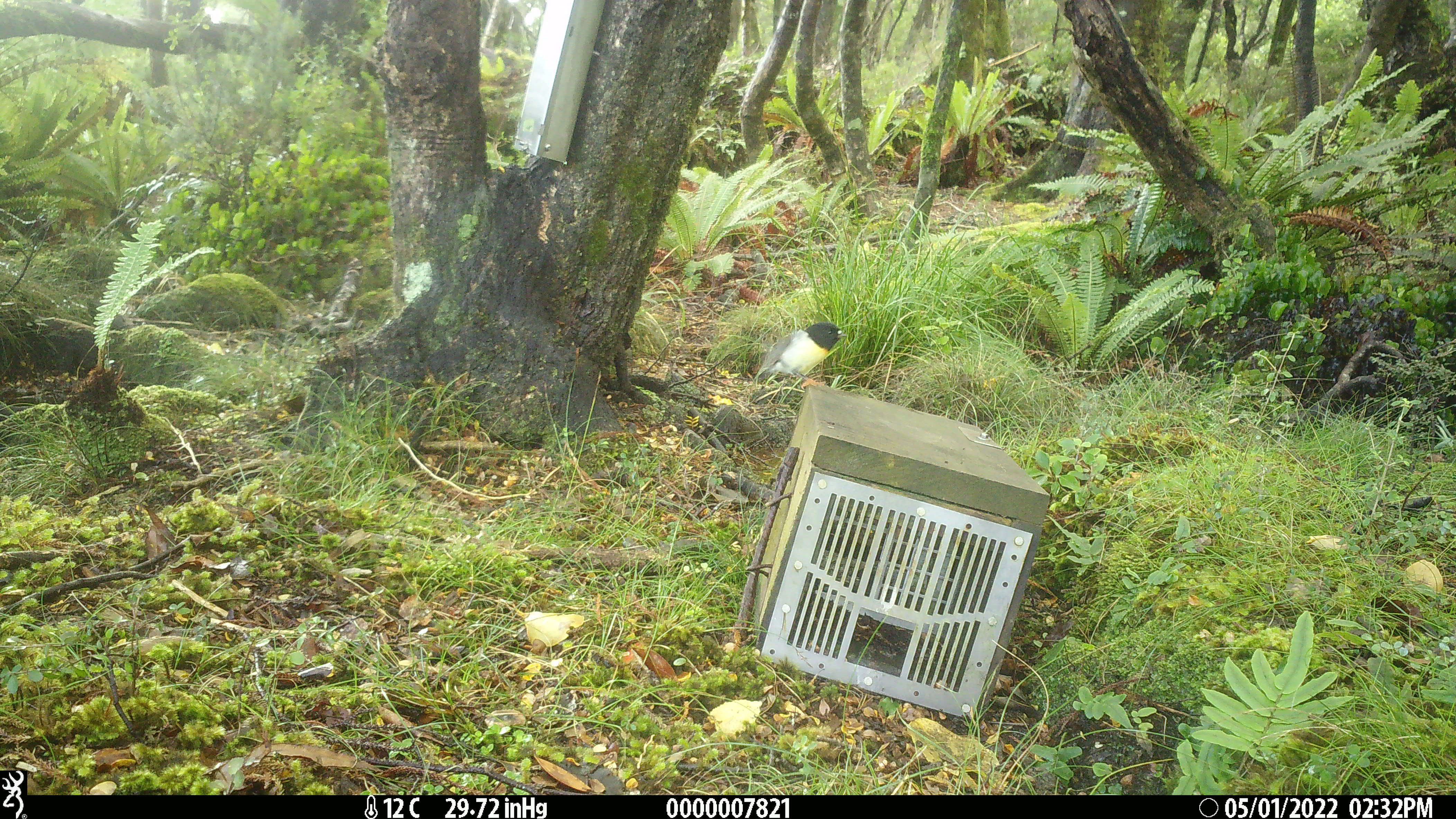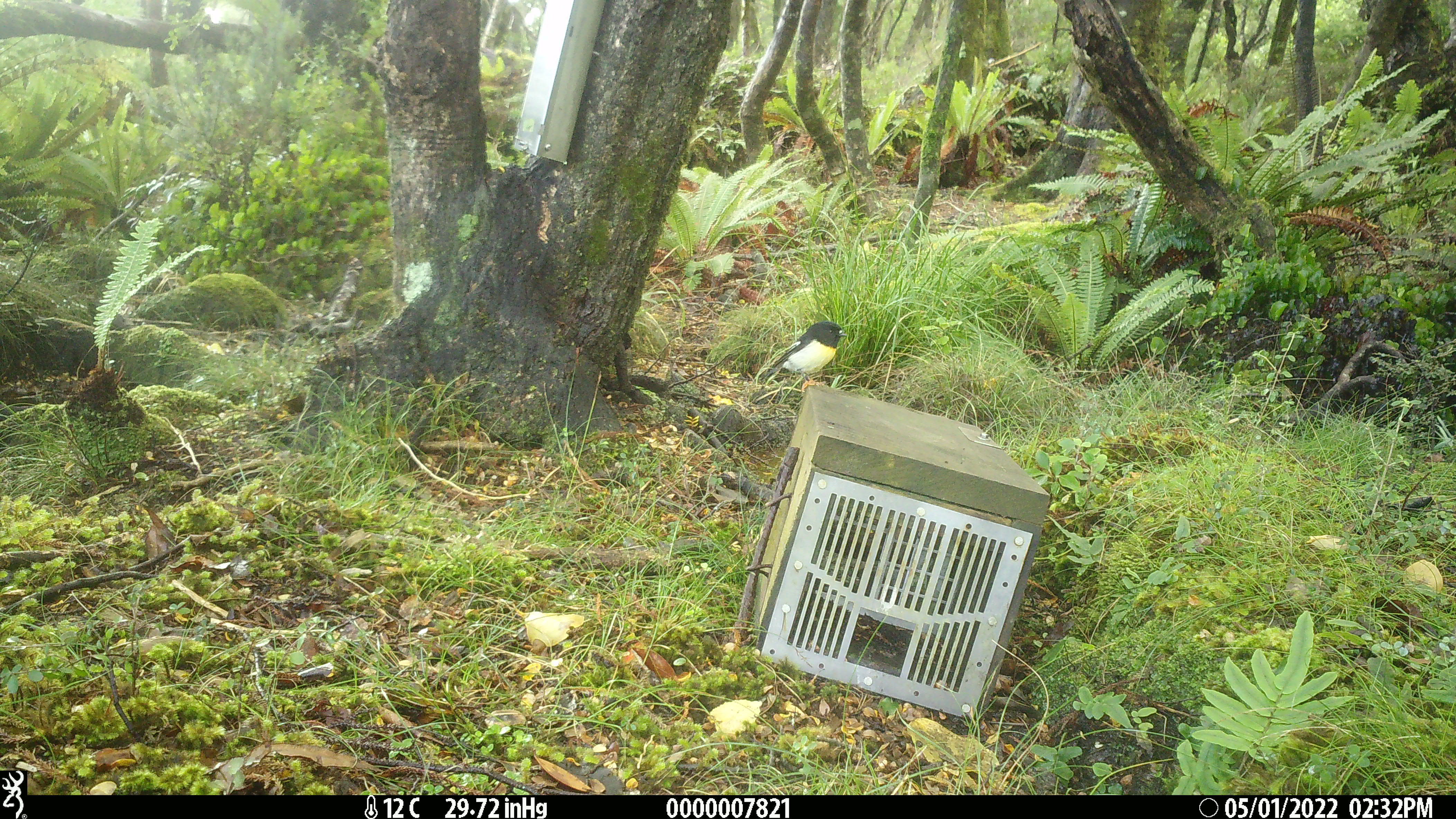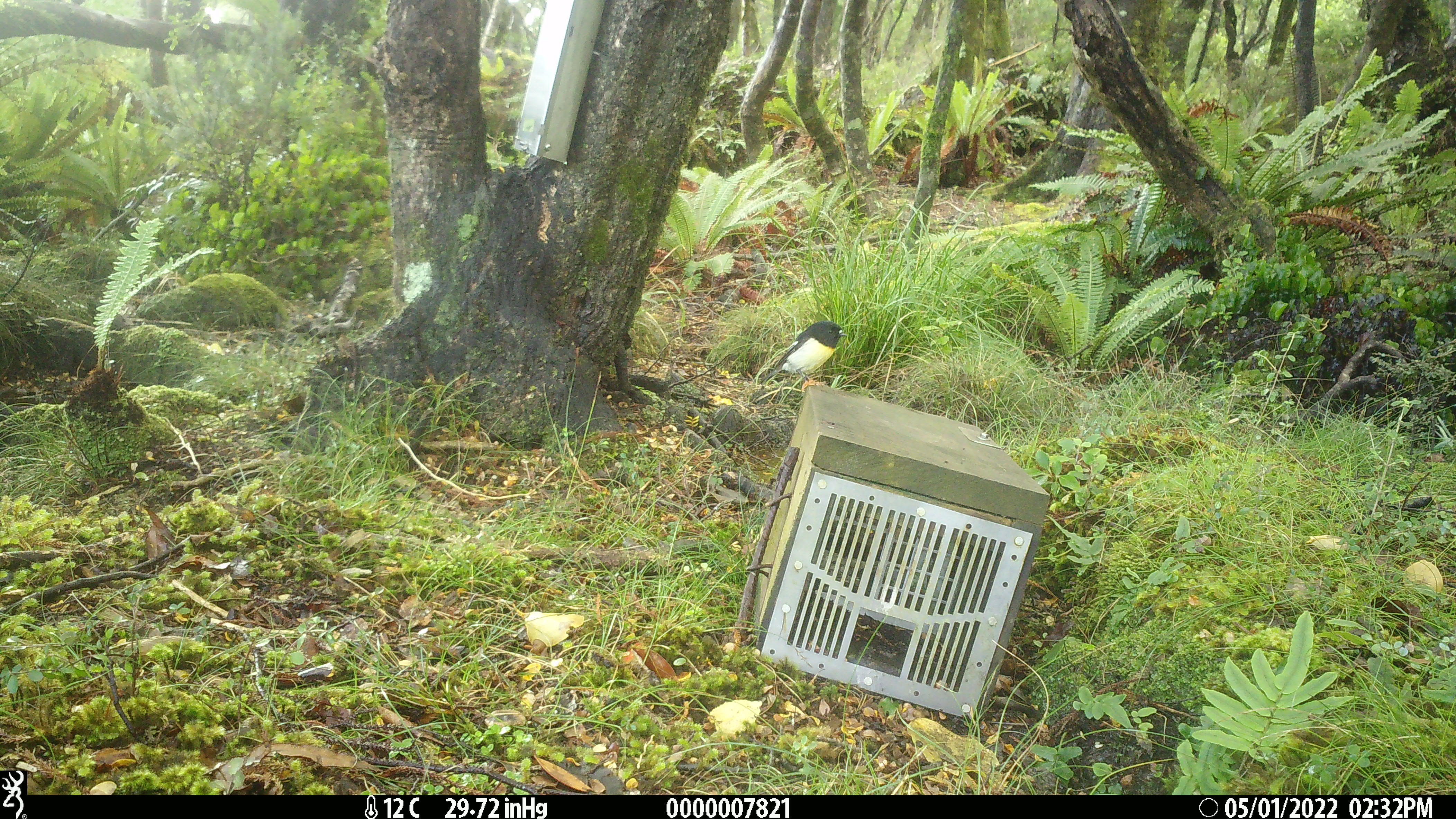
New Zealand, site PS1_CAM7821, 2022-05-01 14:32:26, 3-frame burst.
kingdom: Animalia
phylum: Chordata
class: Aves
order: Passeriformes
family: Petroicidae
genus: Petroica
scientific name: Petroica macrocephala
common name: tomtit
Tomtit (Petroica macrocephala).